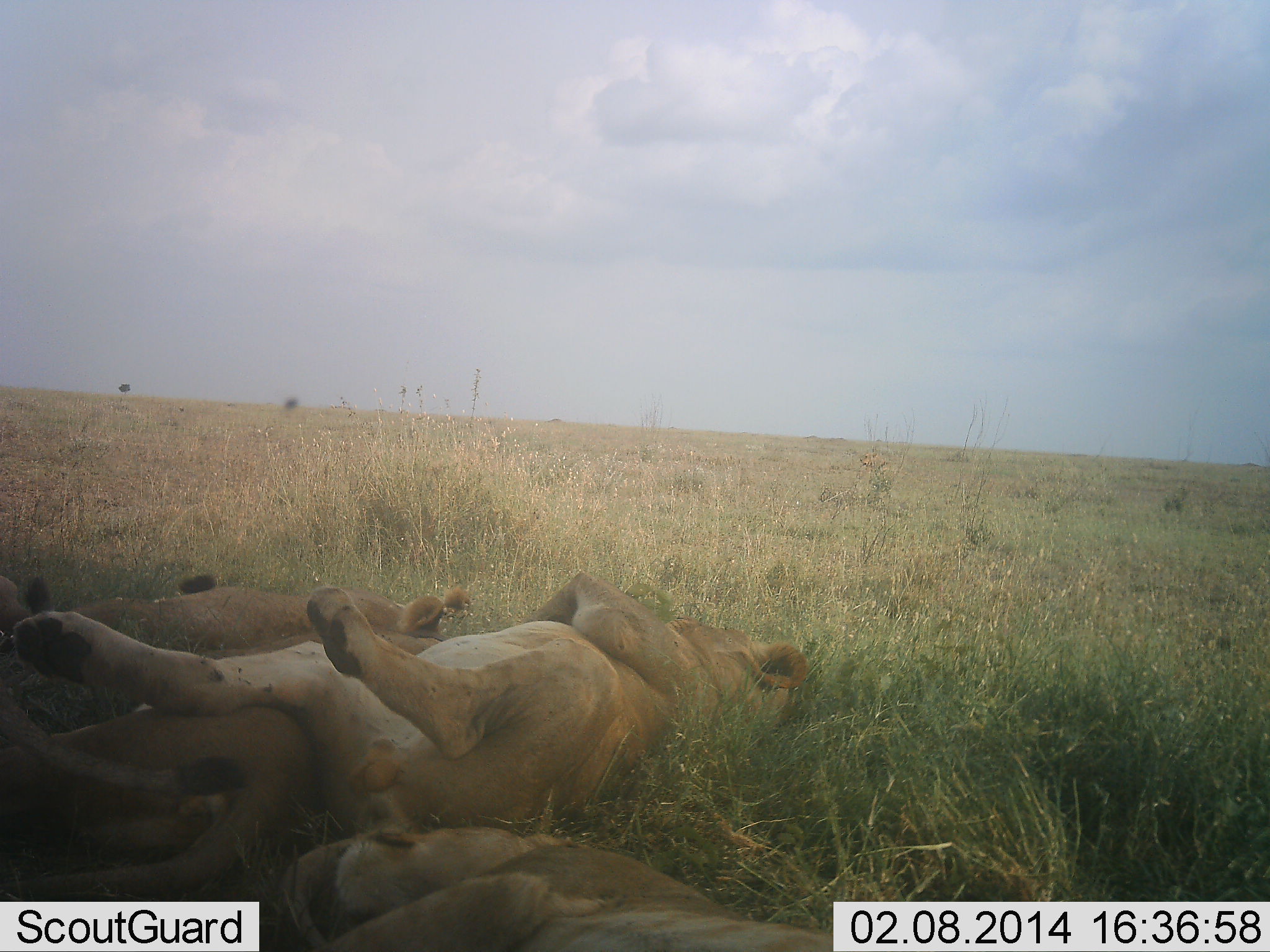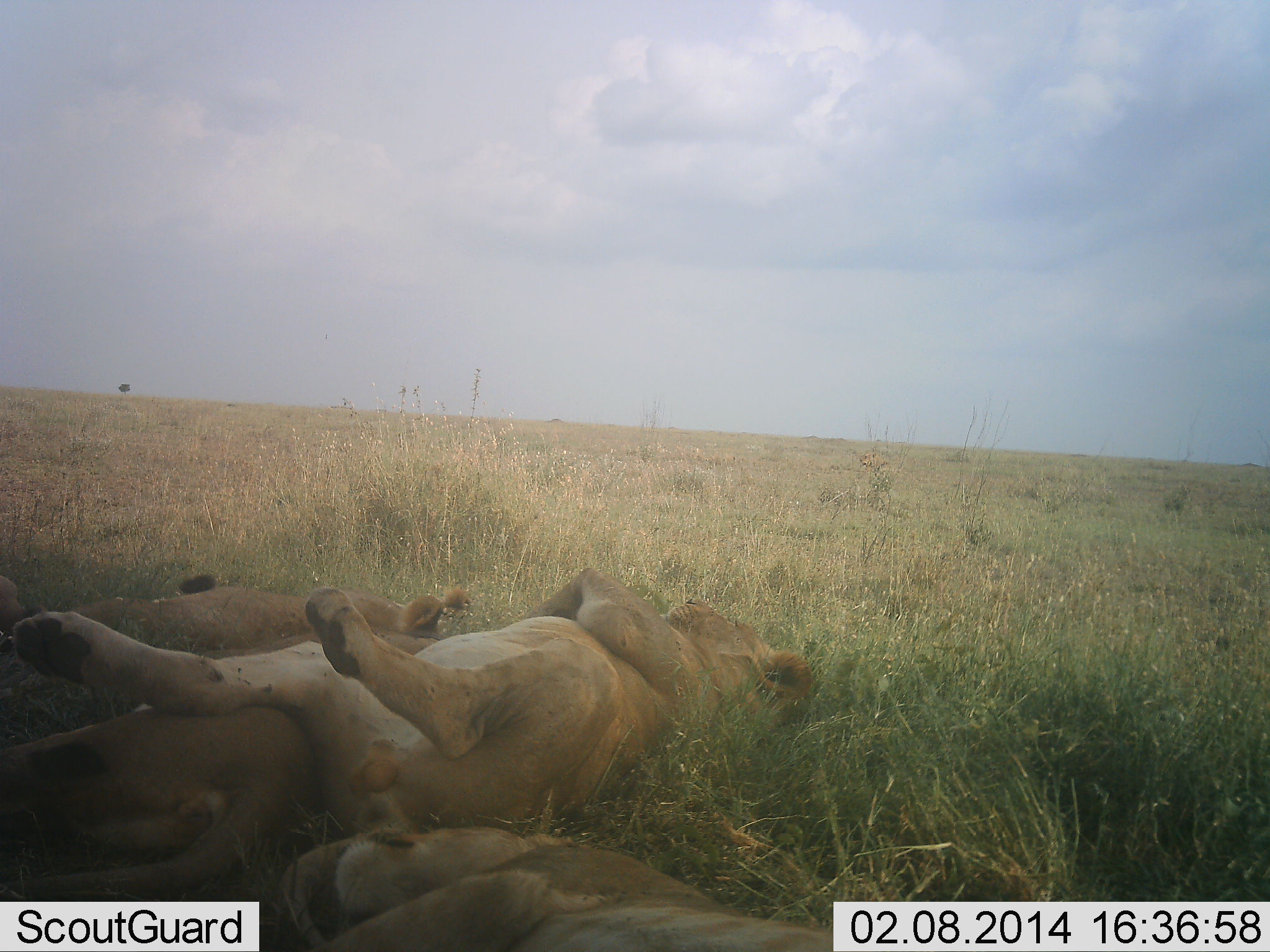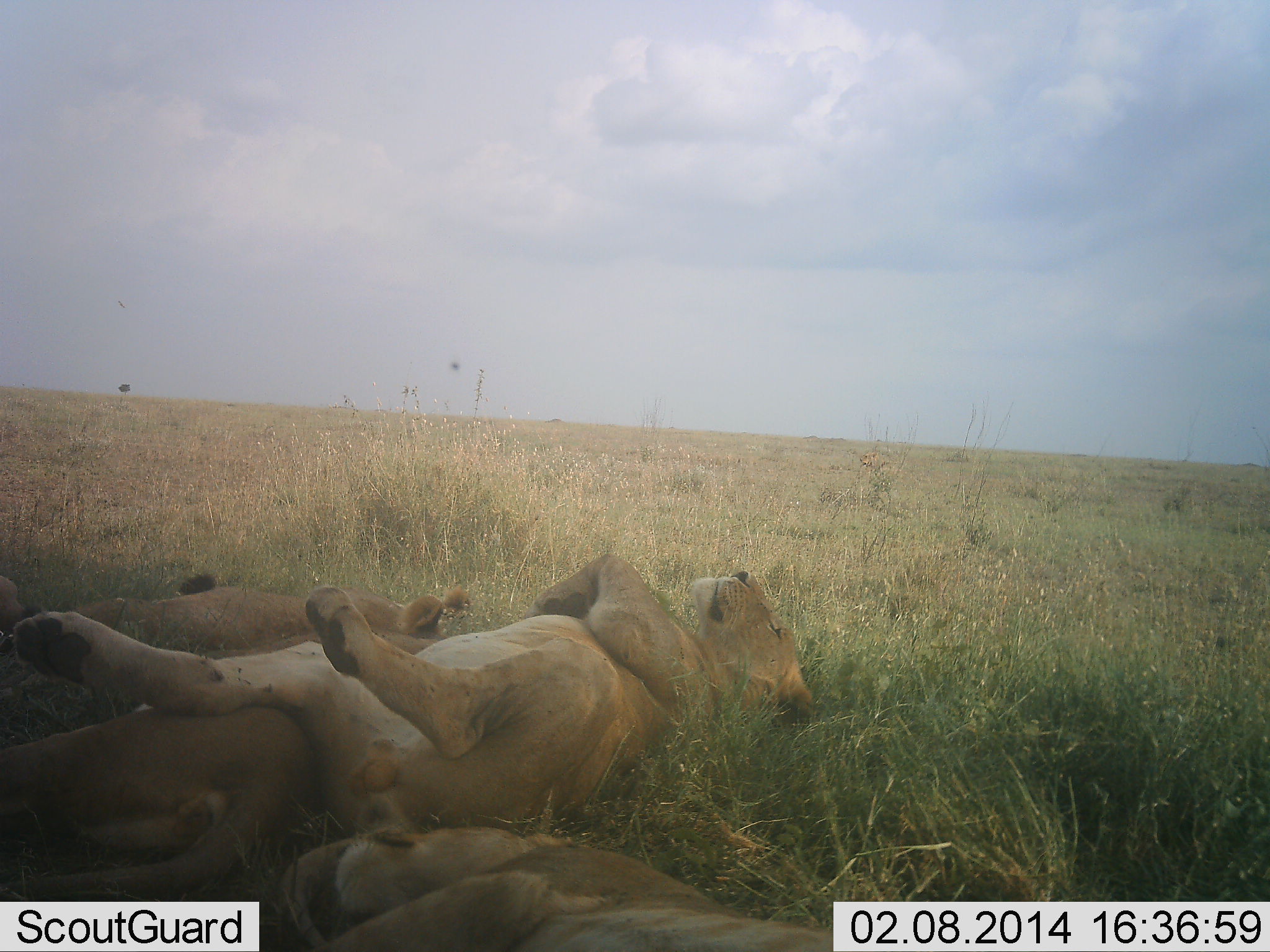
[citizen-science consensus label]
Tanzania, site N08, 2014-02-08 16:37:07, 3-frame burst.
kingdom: Animalia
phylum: Chordata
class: Mammalia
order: Carnivora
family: Felidae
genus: Panthera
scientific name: Panthera leo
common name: lion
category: lionfemale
Lionfemale (lion) (Panthera leo), count 4. Behavior (volunteer vote fractions): standing 0%, resting 100%, moving 0%, interacting 0%. Young present (vote fraction): 9%. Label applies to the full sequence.